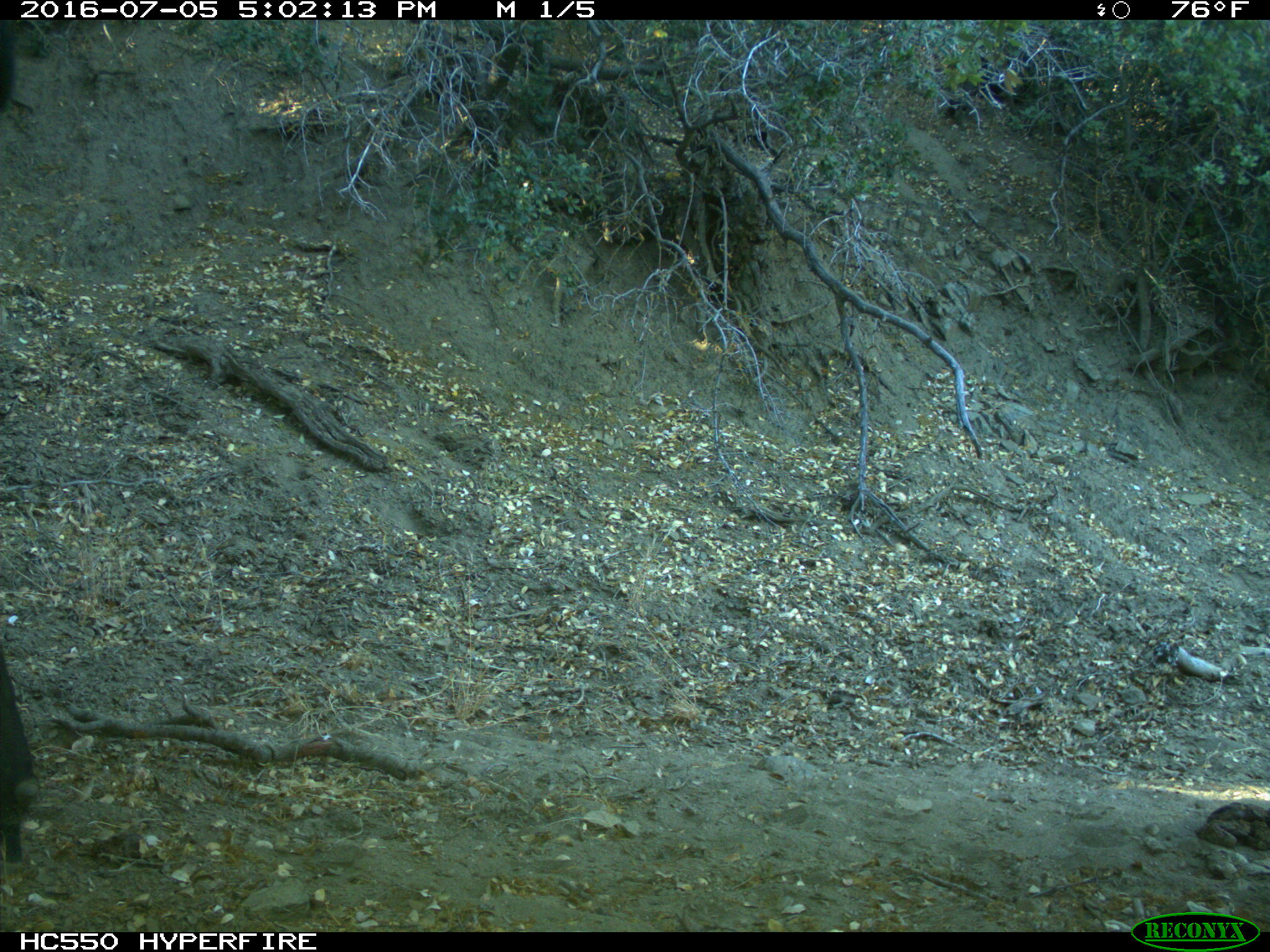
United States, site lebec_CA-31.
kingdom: Animalia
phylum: Chordata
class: Mammalia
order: Artiodactyla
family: Bovidae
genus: Bos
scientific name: Bos taurus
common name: domestic cow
Bos taurus (domestic cow).